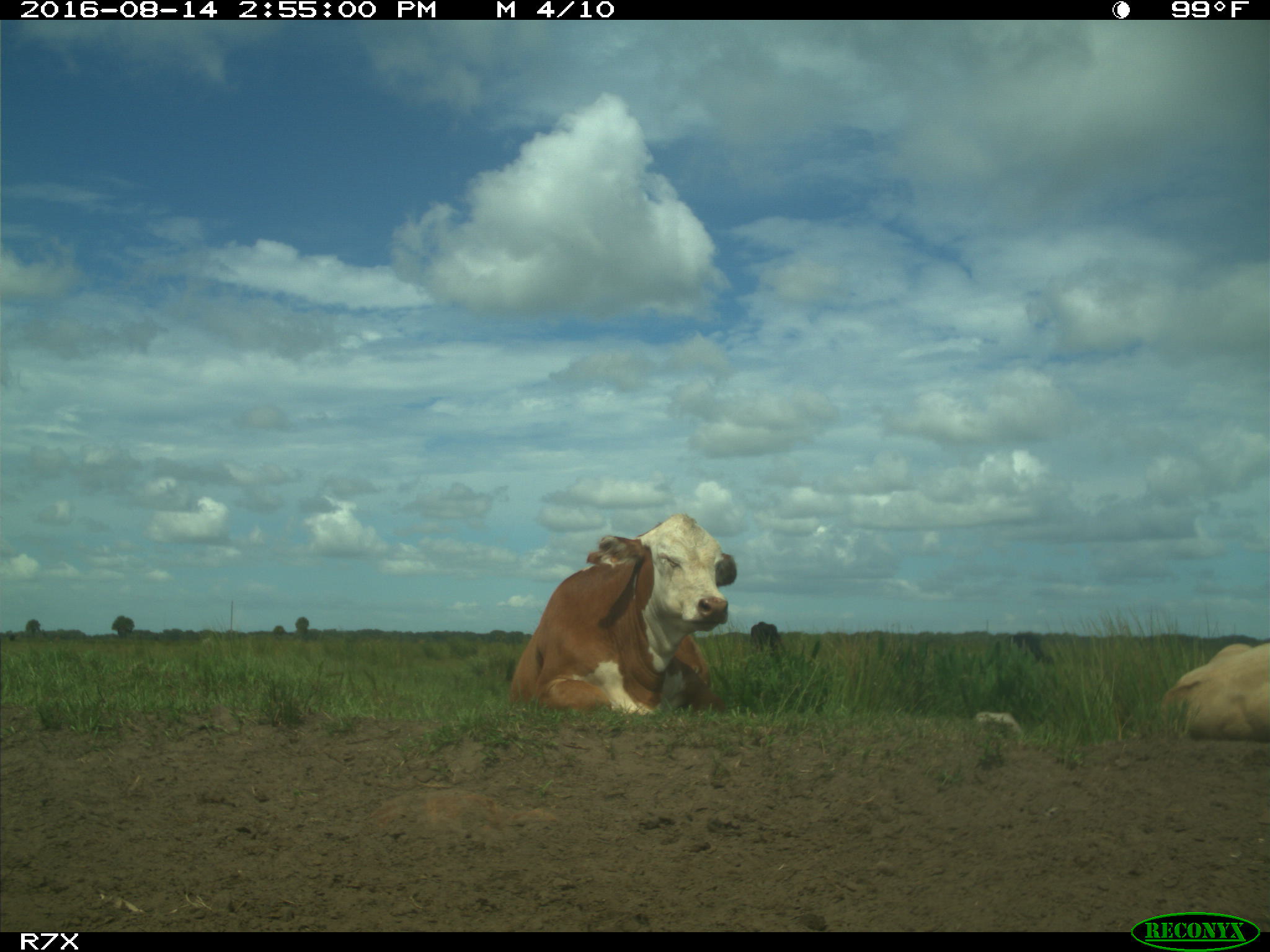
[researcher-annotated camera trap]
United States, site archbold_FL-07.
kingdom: Animalia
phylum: Chordata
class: Mammalia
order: Artiodactyla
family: Bovidae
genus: Bos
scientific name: Bos taurus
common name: domestic cow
Bos taurus (domestic cow).